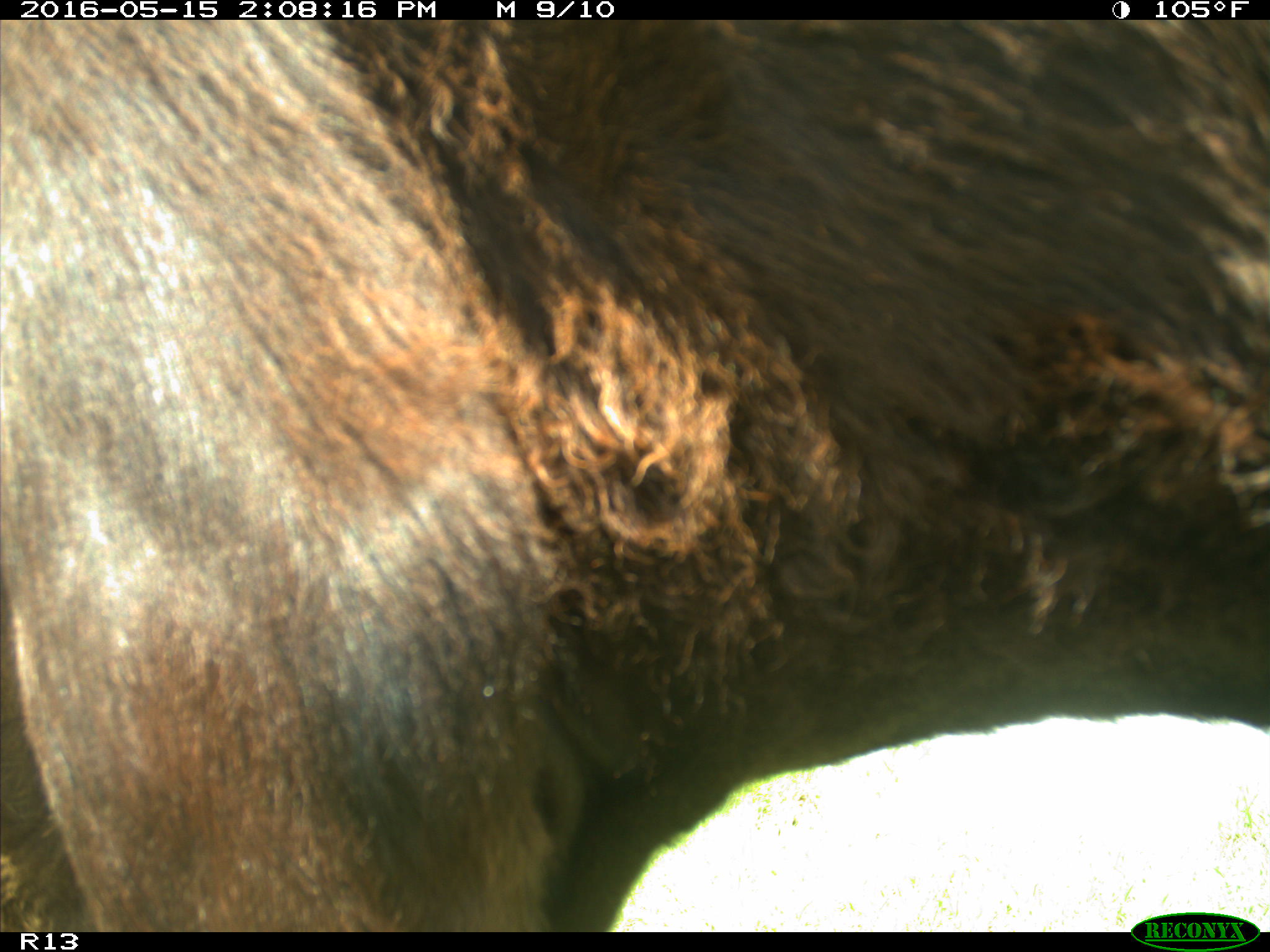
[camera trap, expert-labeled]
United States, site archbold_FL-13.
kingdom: Animalia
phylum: Chordata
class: Mammalia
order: Artiodactyla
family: Bovidae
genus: Bos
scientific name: Bos taurus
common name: domestic cow